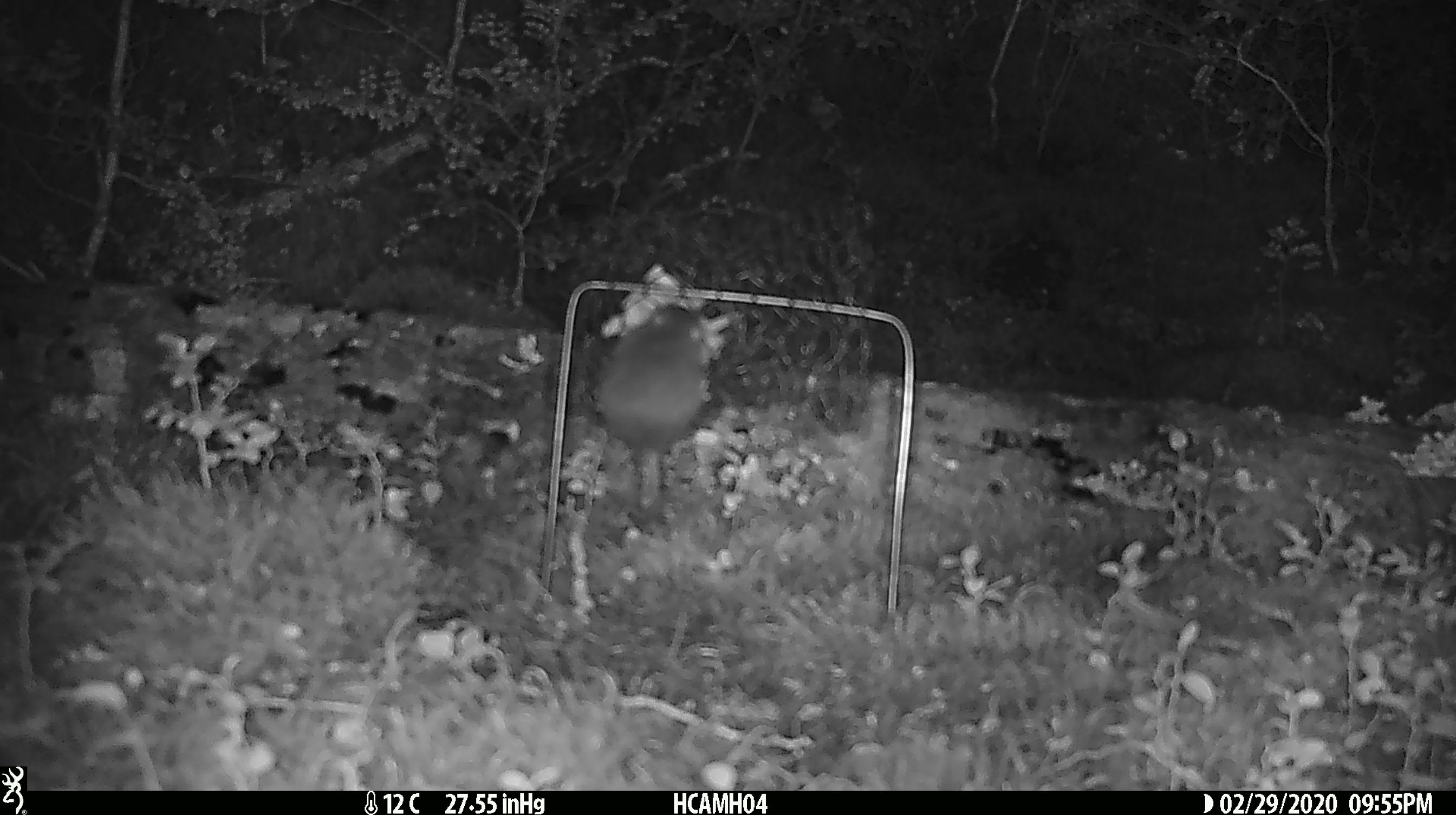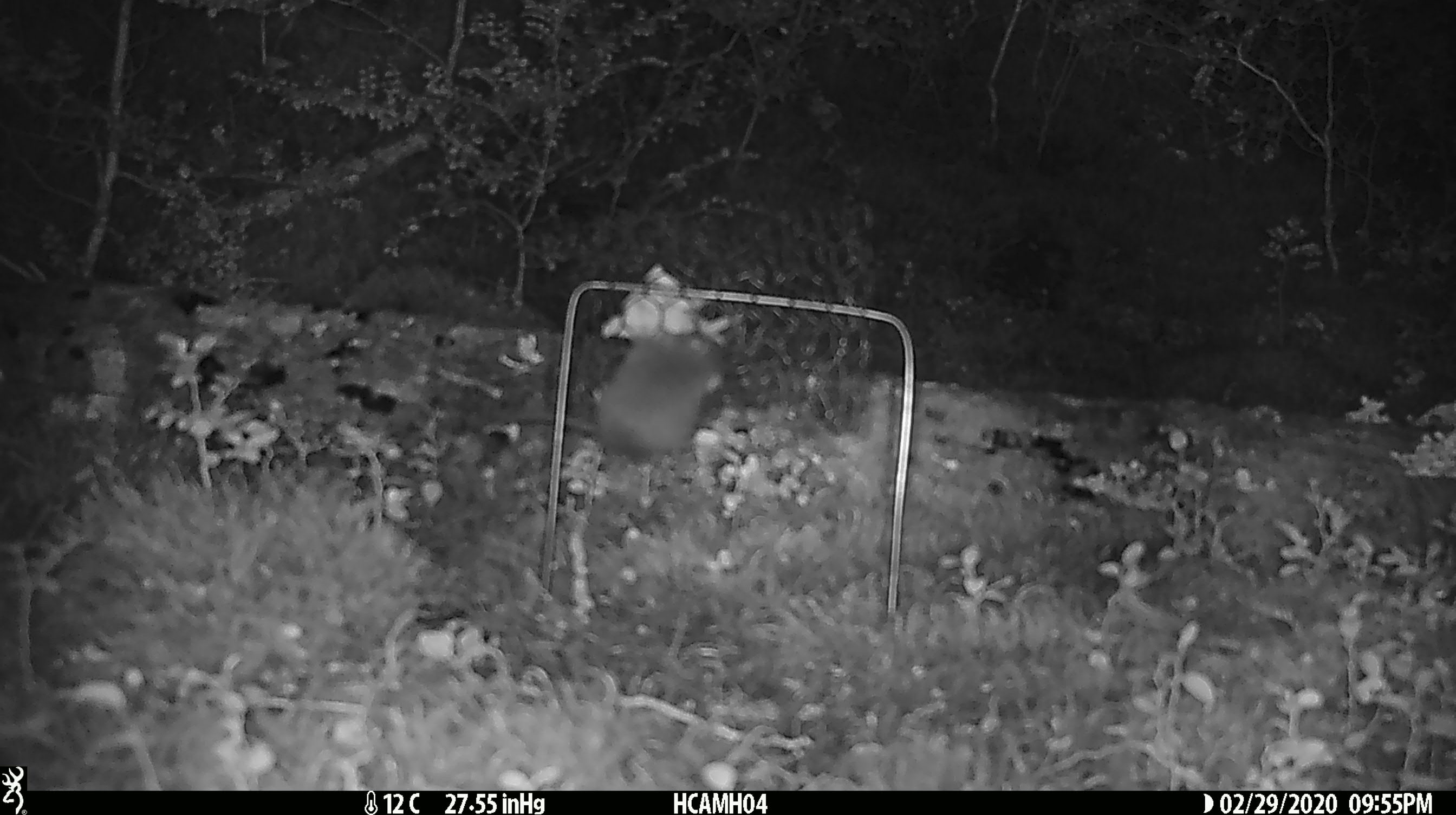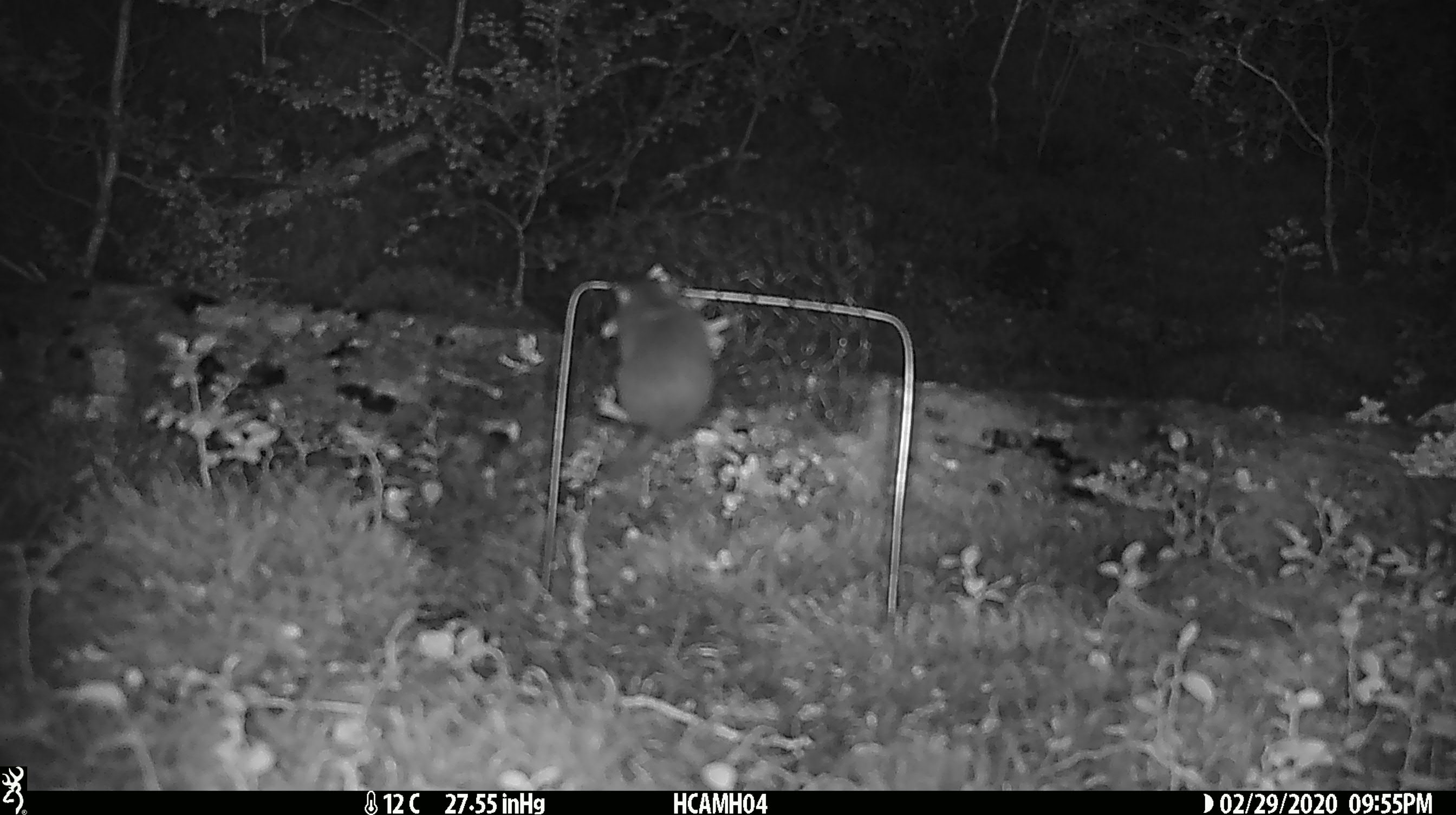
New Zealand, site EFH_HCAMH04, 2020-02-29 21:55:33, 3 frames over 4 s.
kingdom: Animalia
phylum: Chordata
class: Mammalia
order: Rodentia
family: Muridae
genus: Mus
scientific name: Mus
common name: mouse